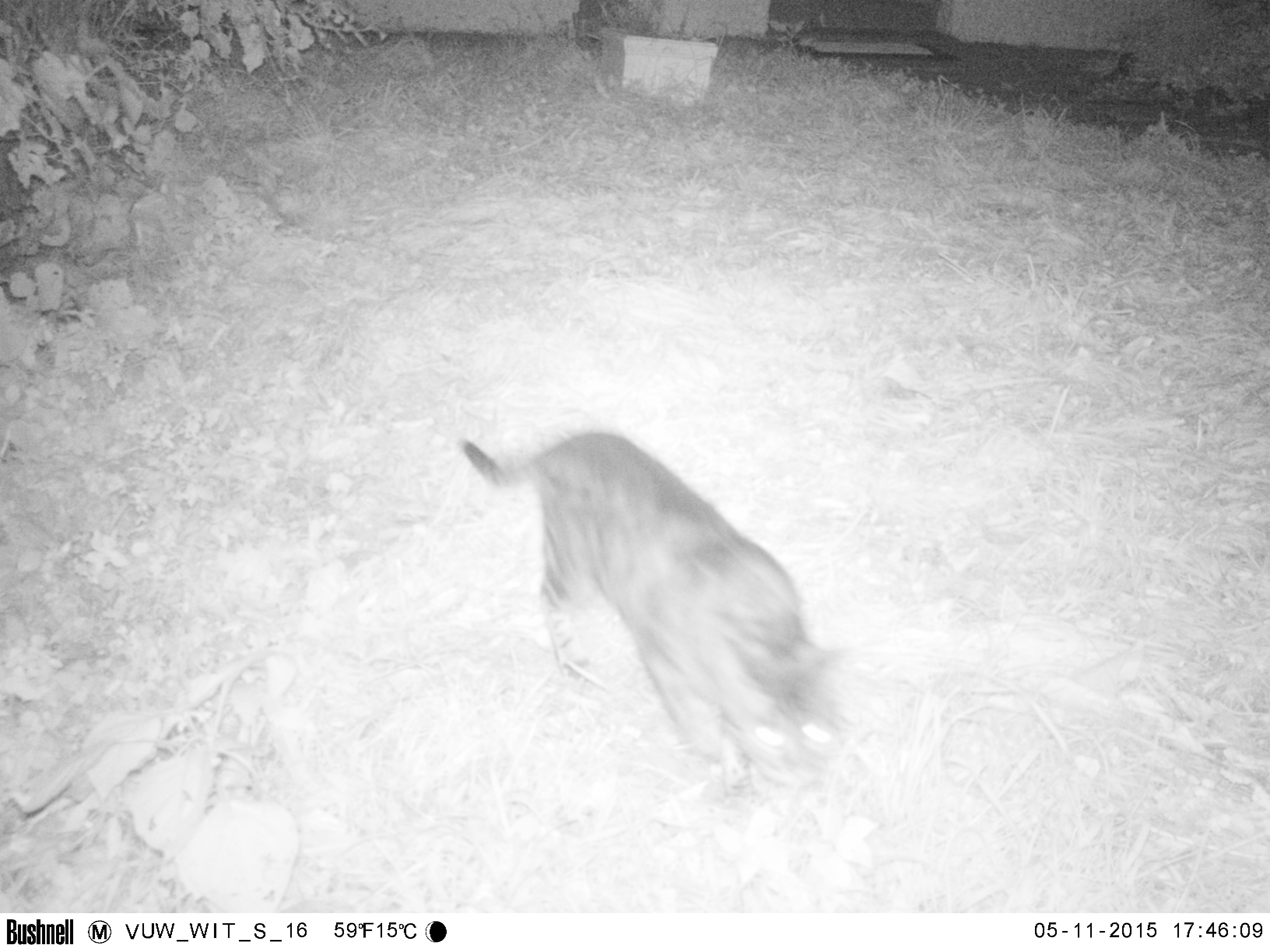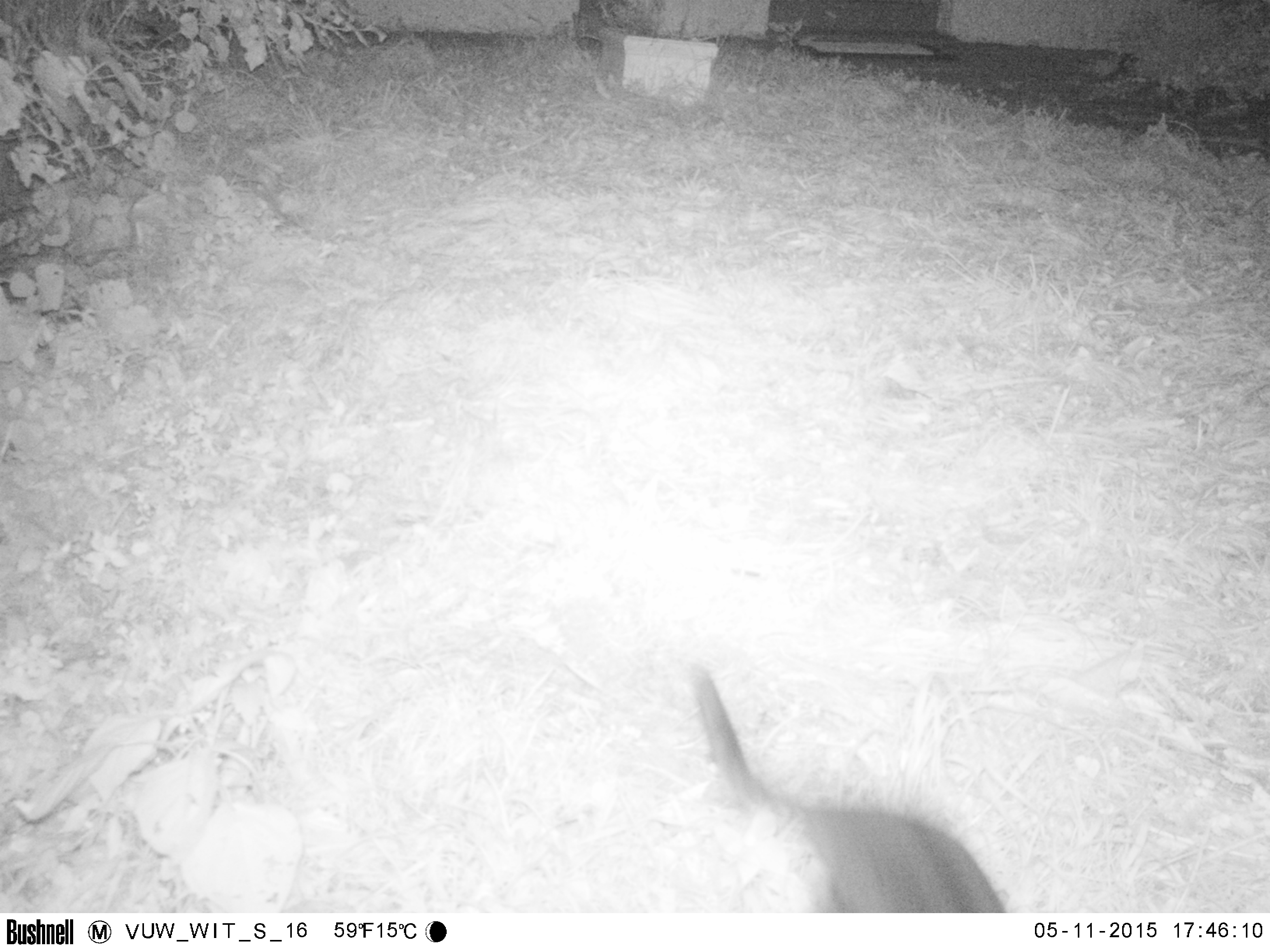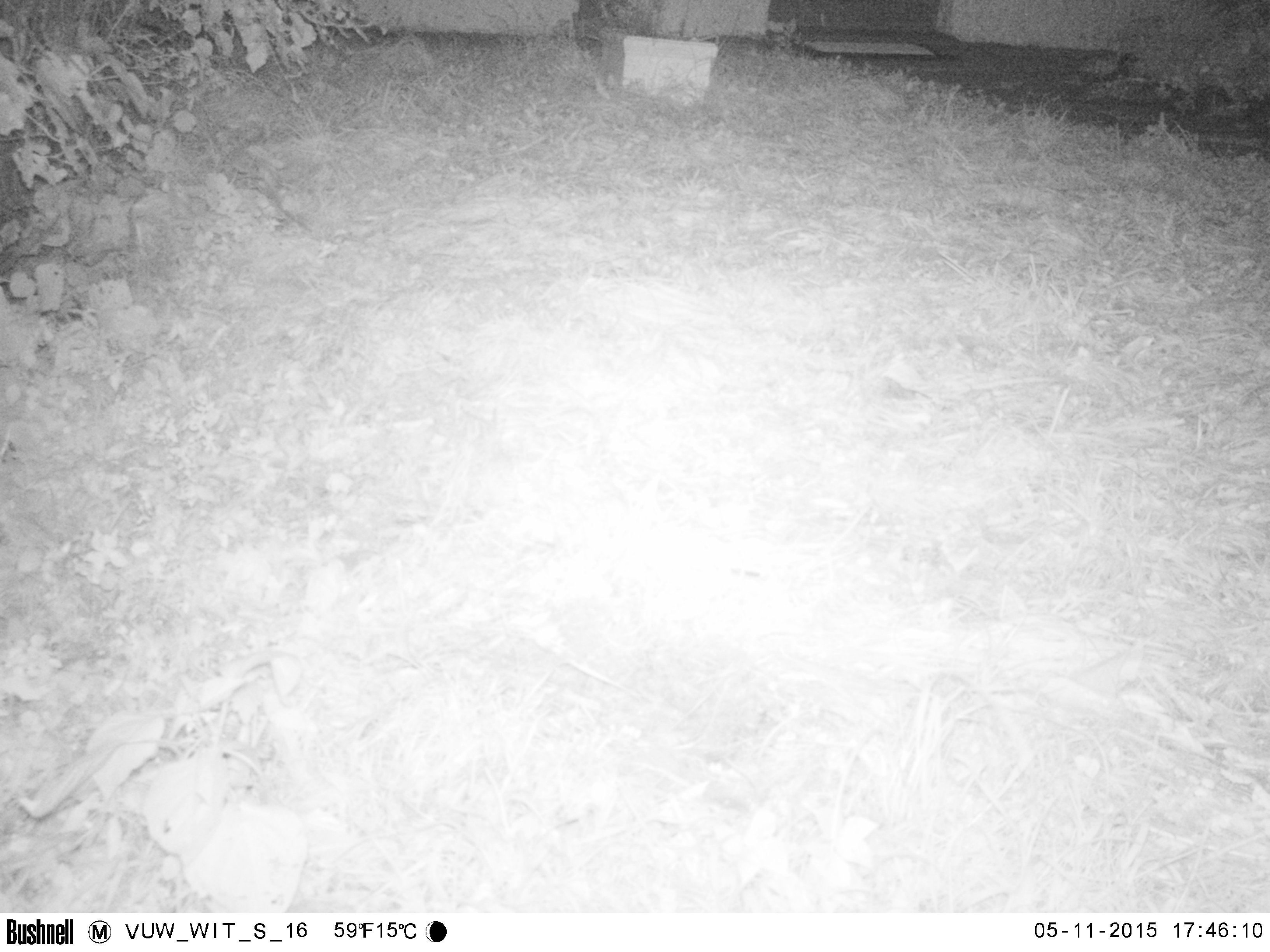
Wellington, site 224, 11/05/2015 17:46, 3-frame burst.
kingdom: Animalia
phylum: Chordata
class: Mammalia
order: Carnivora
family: Felidae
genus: Felis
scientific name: Felis catus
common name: cat